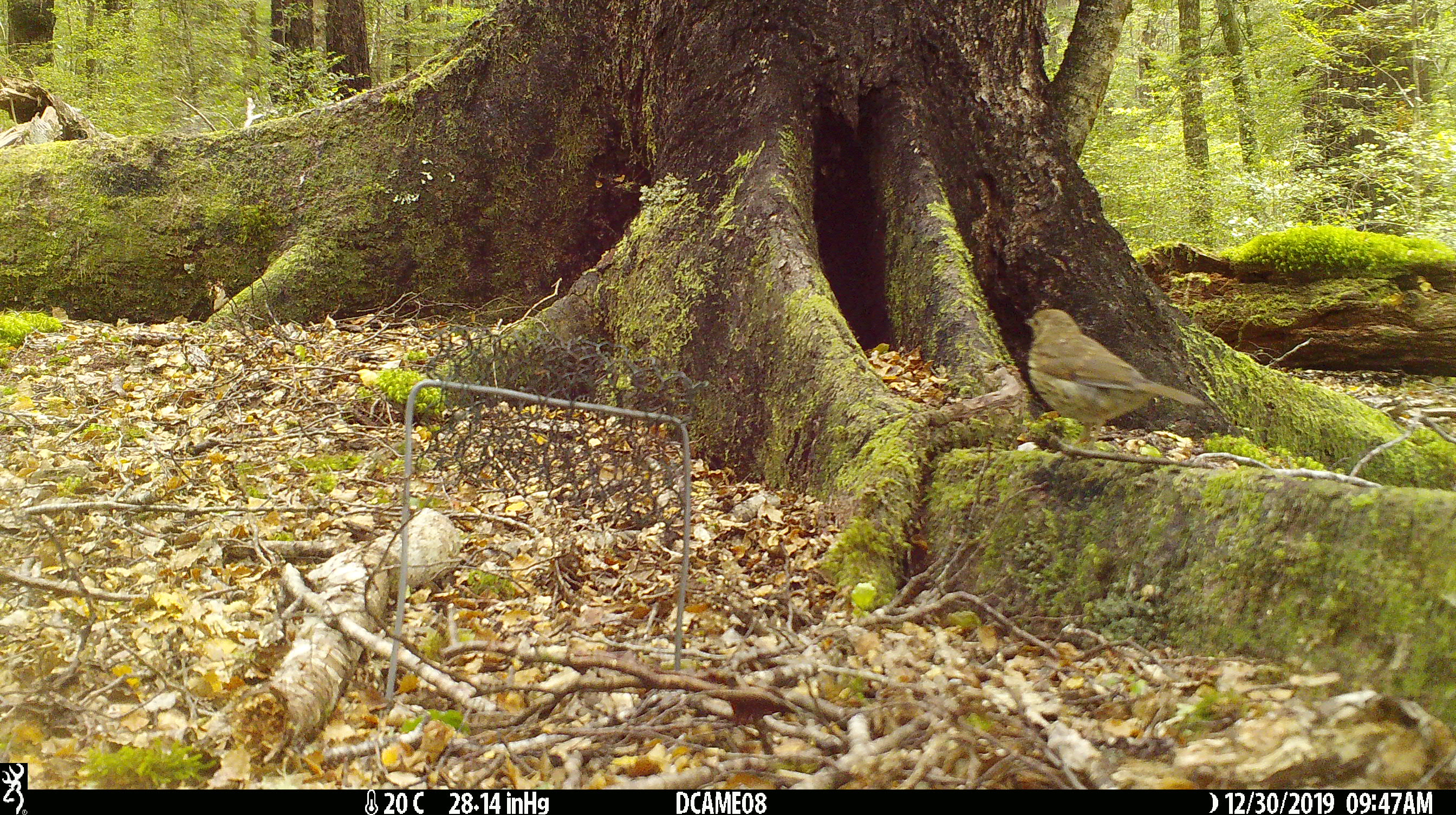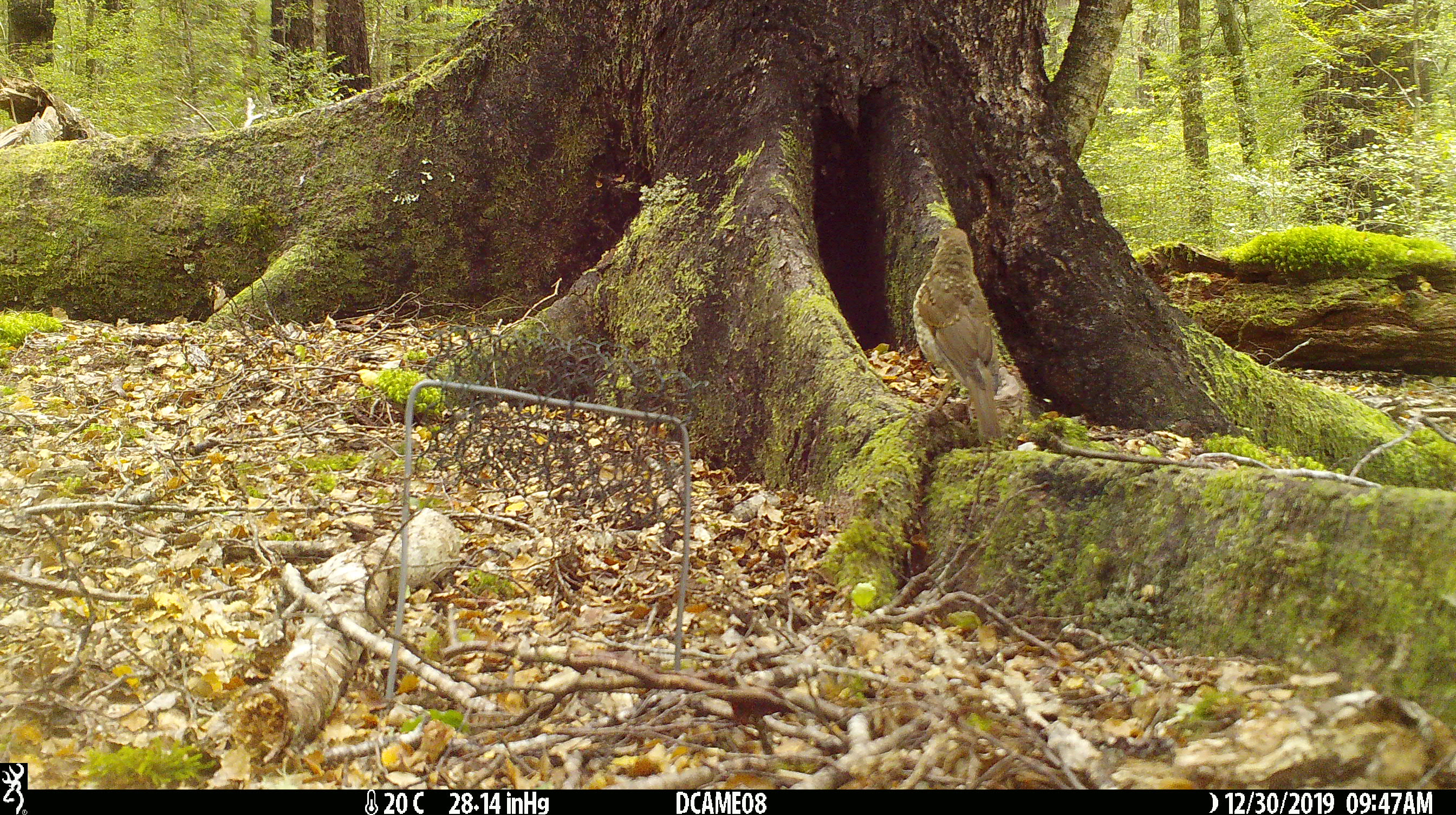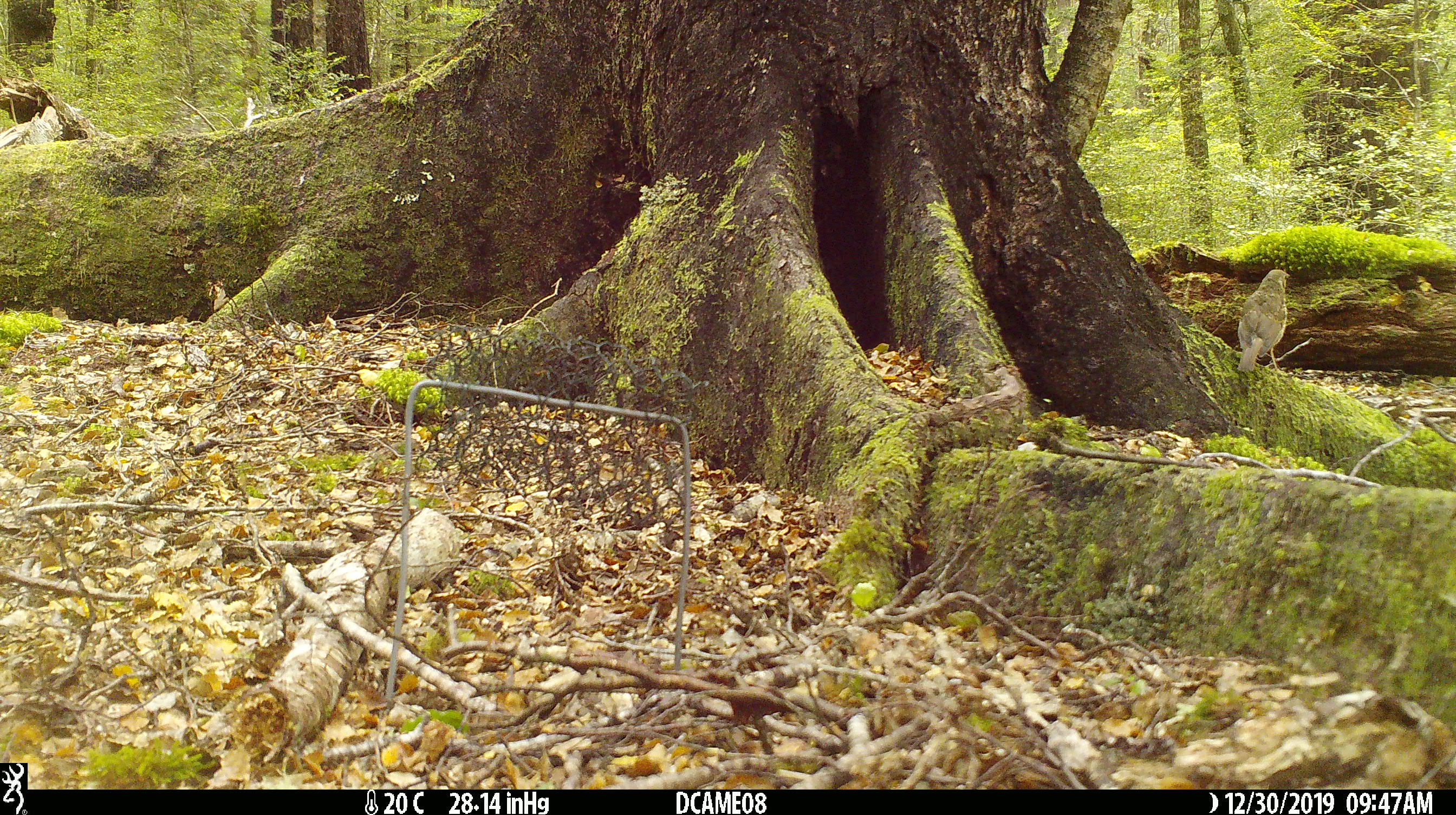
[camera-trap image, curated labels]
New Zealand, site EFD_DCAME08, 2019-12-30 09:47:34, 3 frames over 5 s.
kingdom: Animalia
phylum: Chordata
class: Aves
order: Passeriformes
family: Turdidae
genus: Turdus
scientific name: Turdus philomelos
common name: song thrush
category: thrush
Thrush (song thrush) (Turdus philomelos).